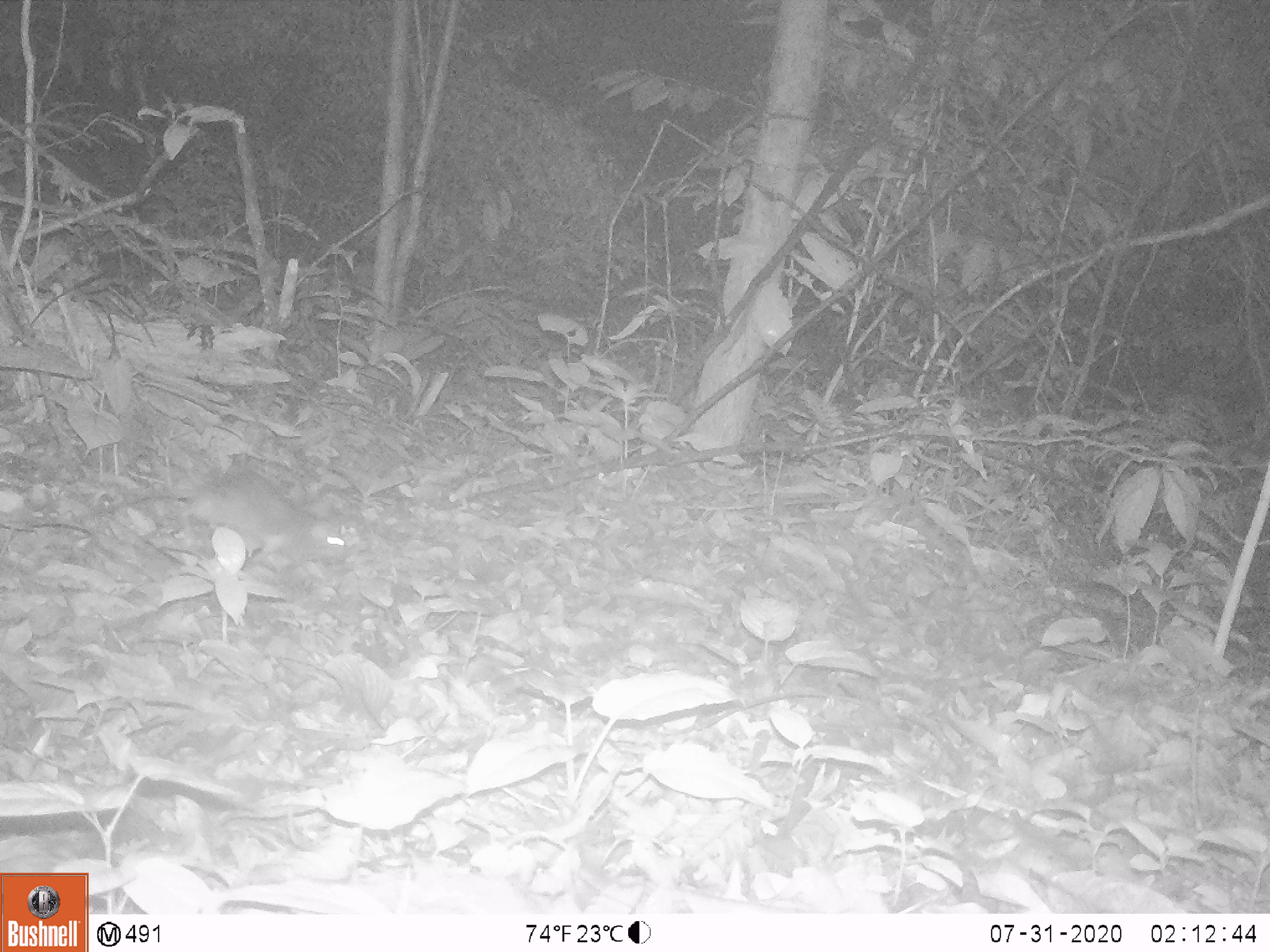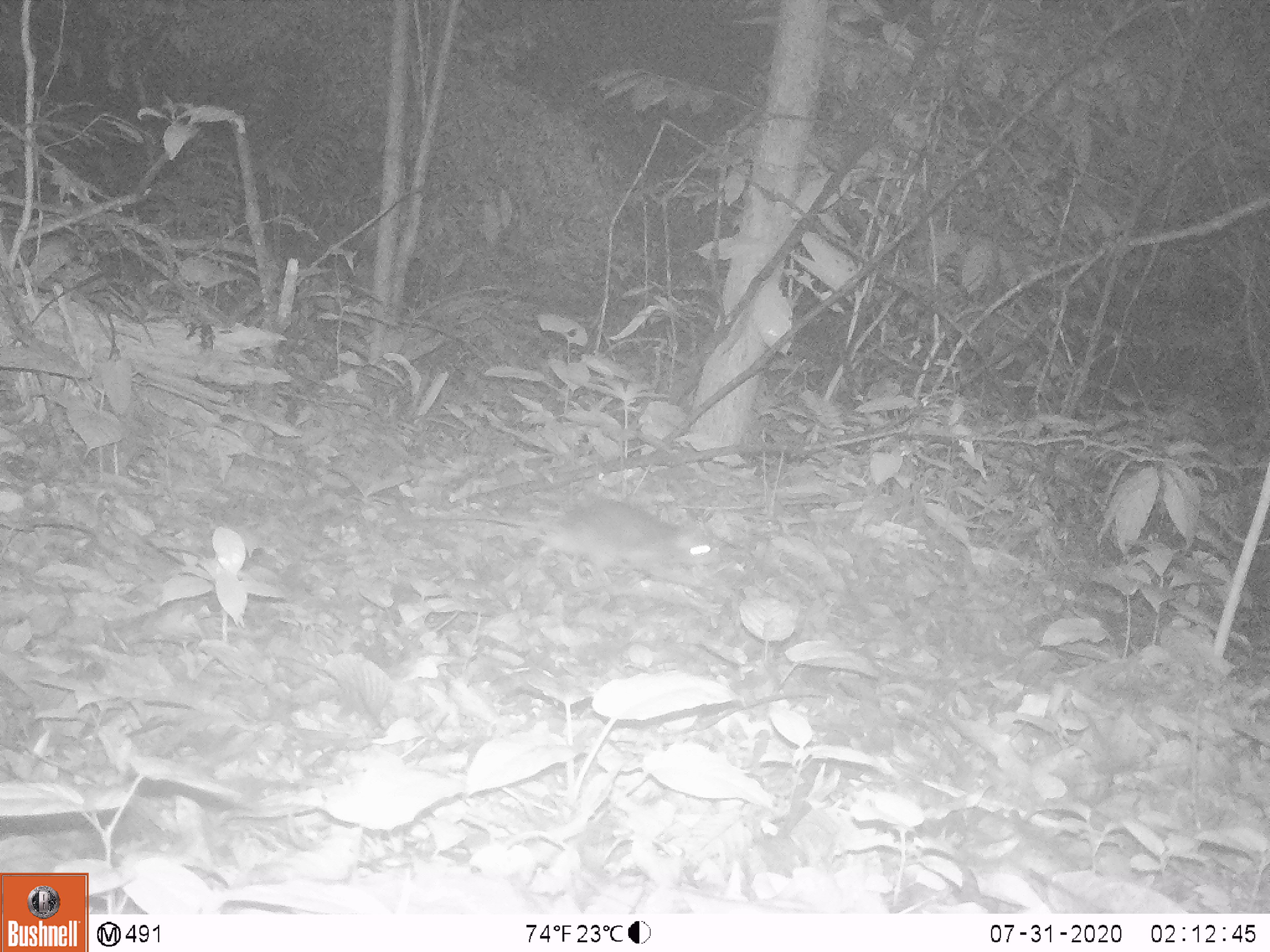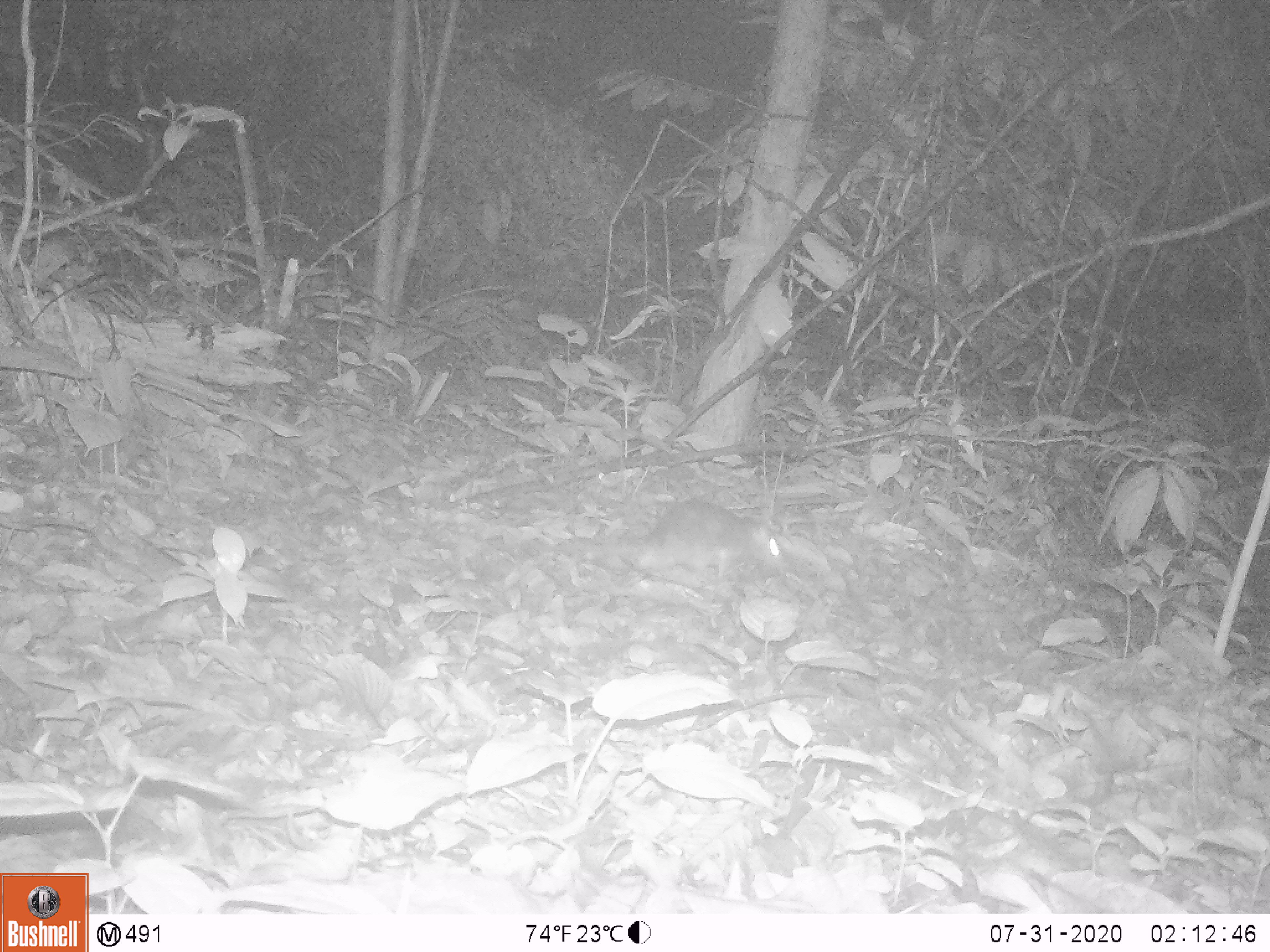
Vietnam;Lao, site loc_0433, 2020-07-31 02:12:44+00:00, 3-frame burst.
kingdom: Animalia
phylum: Chordata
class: Mammalia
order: Rodentia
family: Muridae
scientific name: Muridae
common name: old-world mice and rats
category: unidentified murid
Unidentified murid (old-world mice and rats) (Muridae). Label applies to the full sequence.